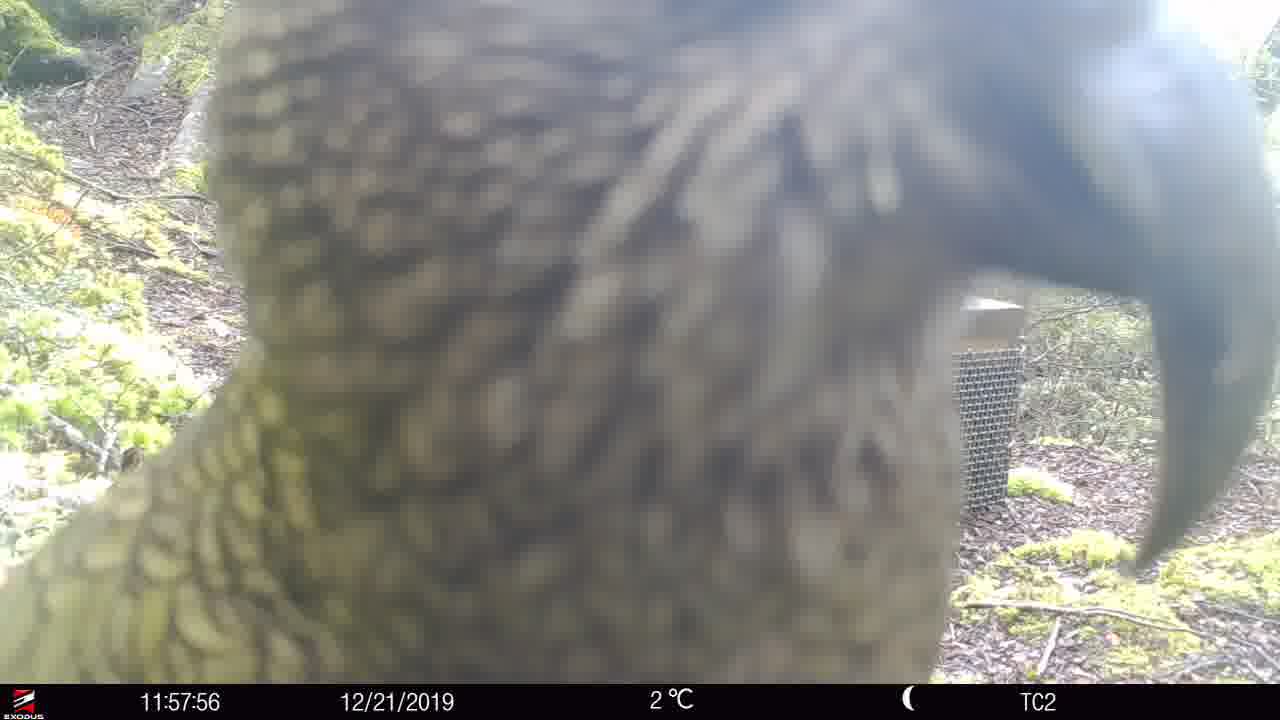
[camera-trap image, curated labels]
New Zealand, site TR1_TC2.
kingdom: Animalia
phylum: Chordata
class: Aves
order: Psittaciformes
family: Strigopidae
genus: Nestor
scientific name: Nestor notabilis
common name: kea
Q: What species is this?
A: Kea (Nestor notabilis).